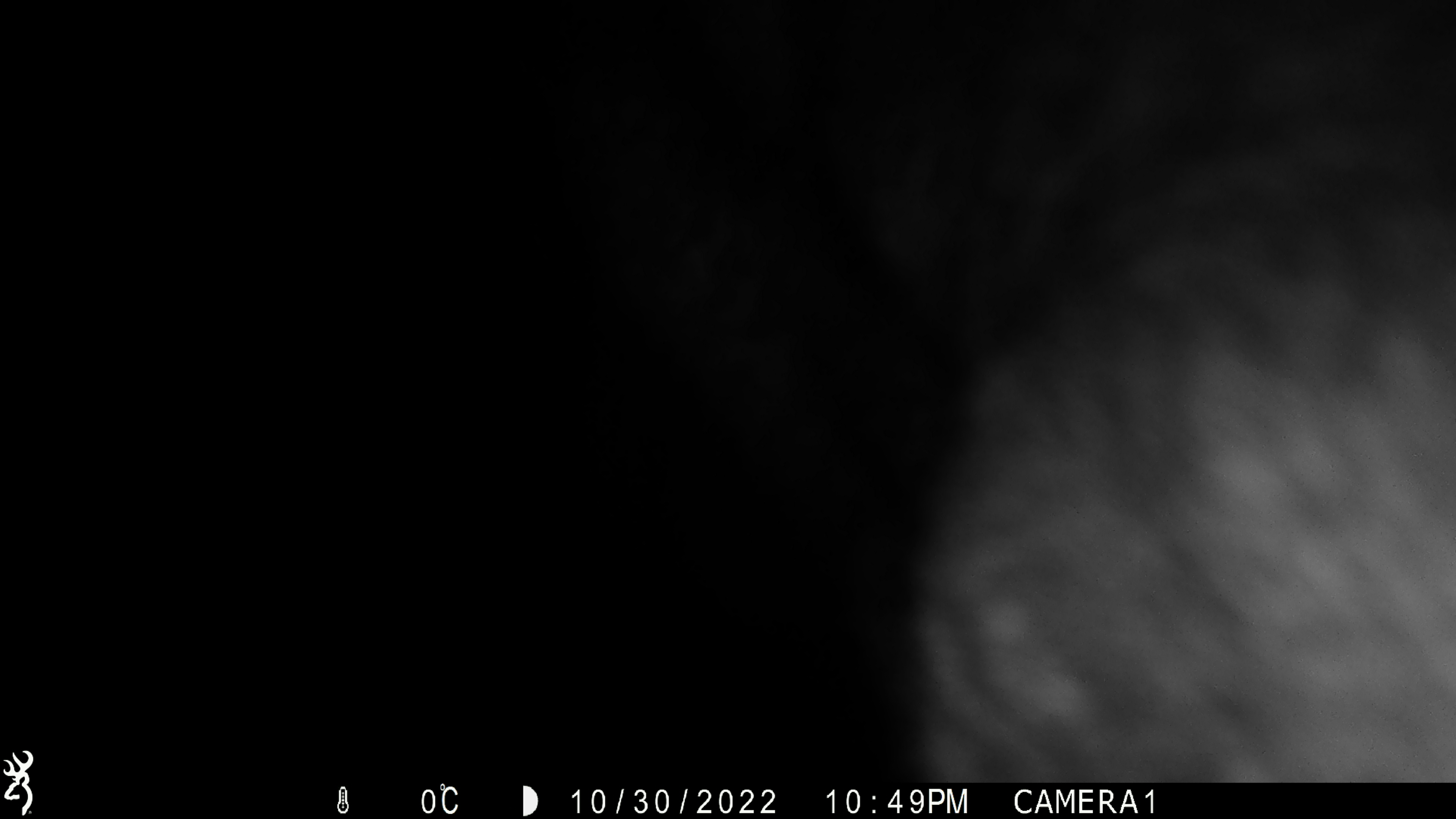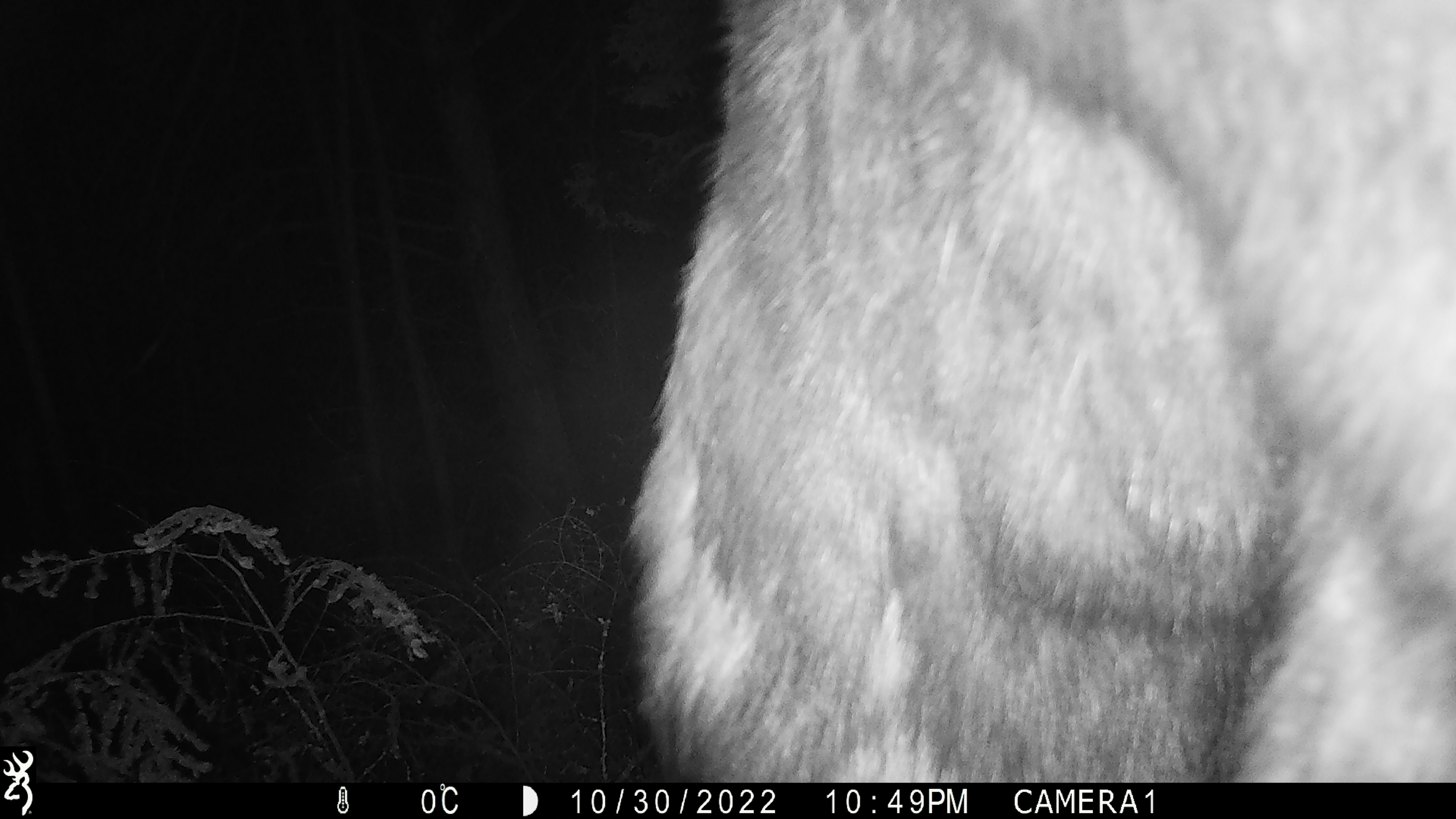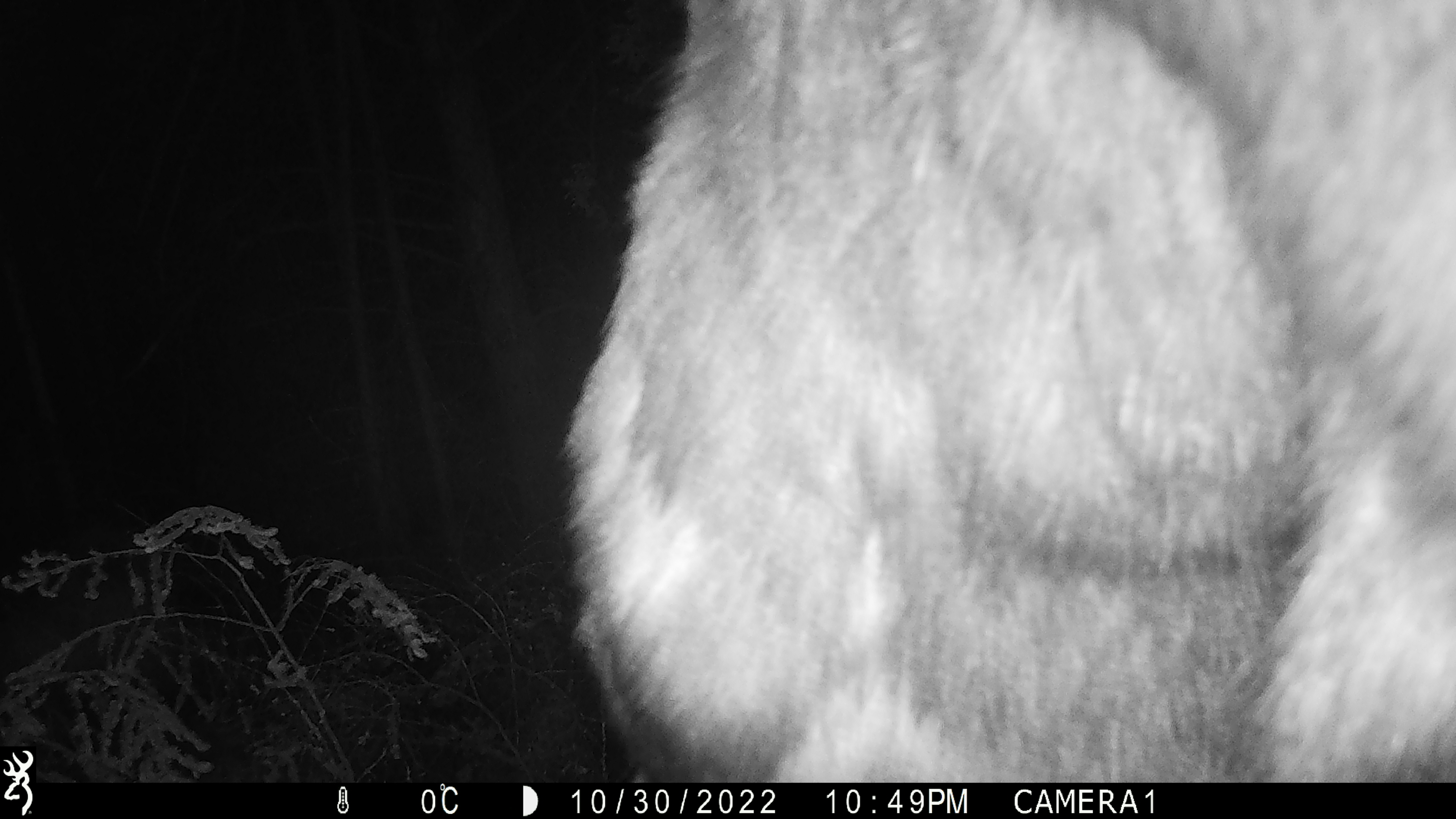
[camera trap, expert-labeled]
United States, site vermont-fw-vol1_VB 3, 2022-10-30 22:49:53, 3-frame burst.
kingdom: Animalia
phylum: Chordata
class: Mammalia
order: Artiodactyla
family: Cervidae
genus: Alces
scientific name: Alces alces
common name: moose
Moose (Alces alces).